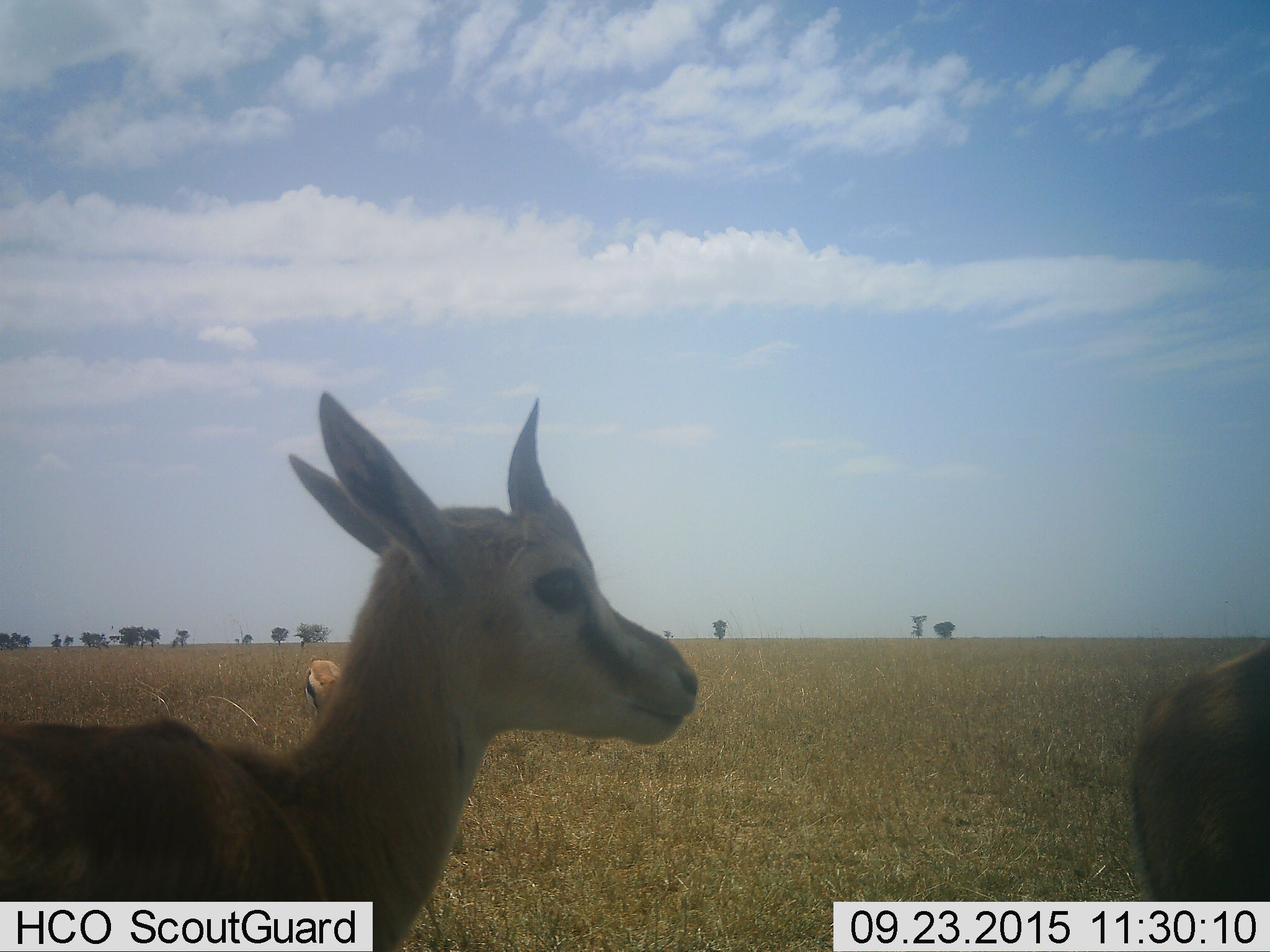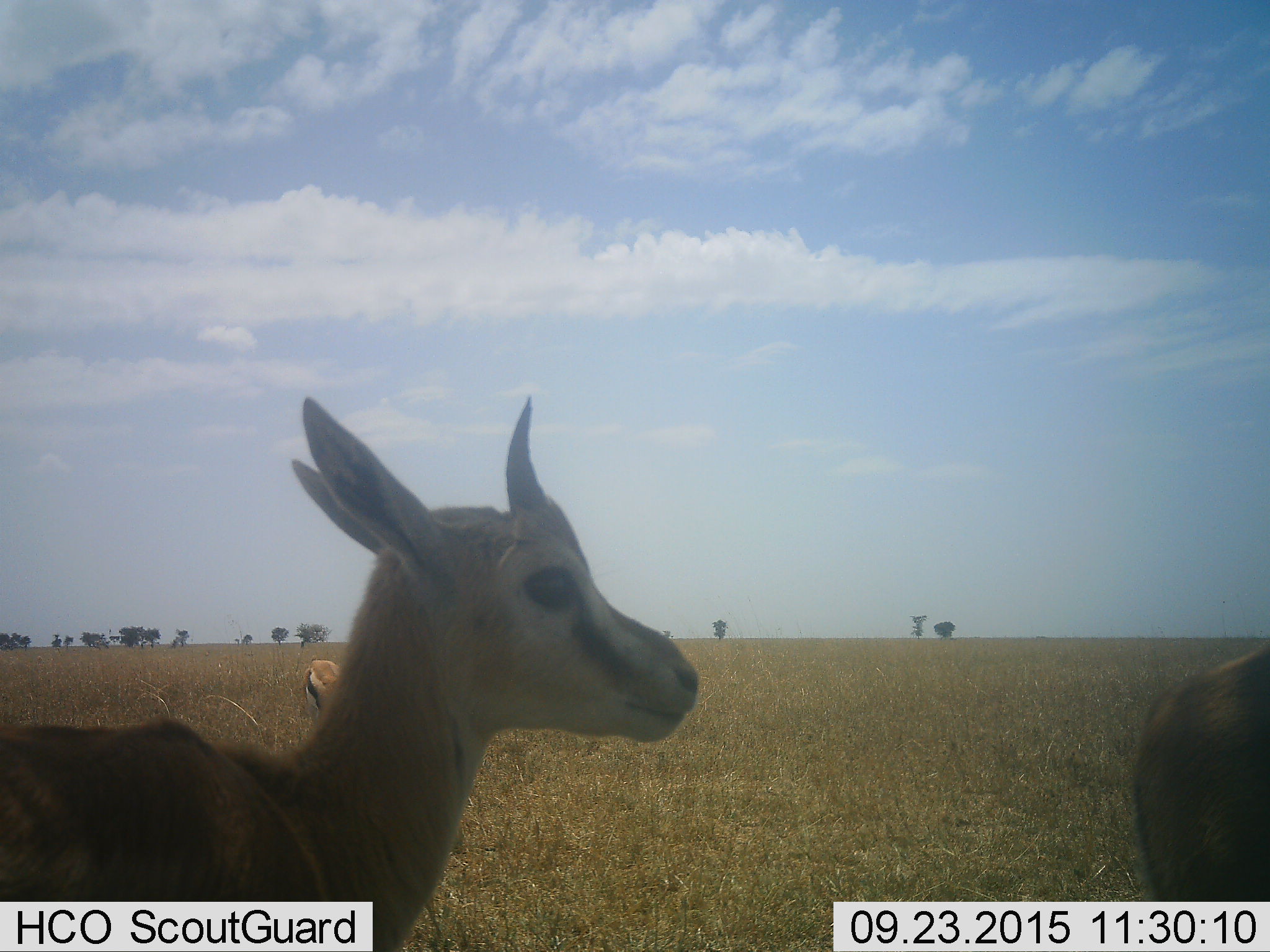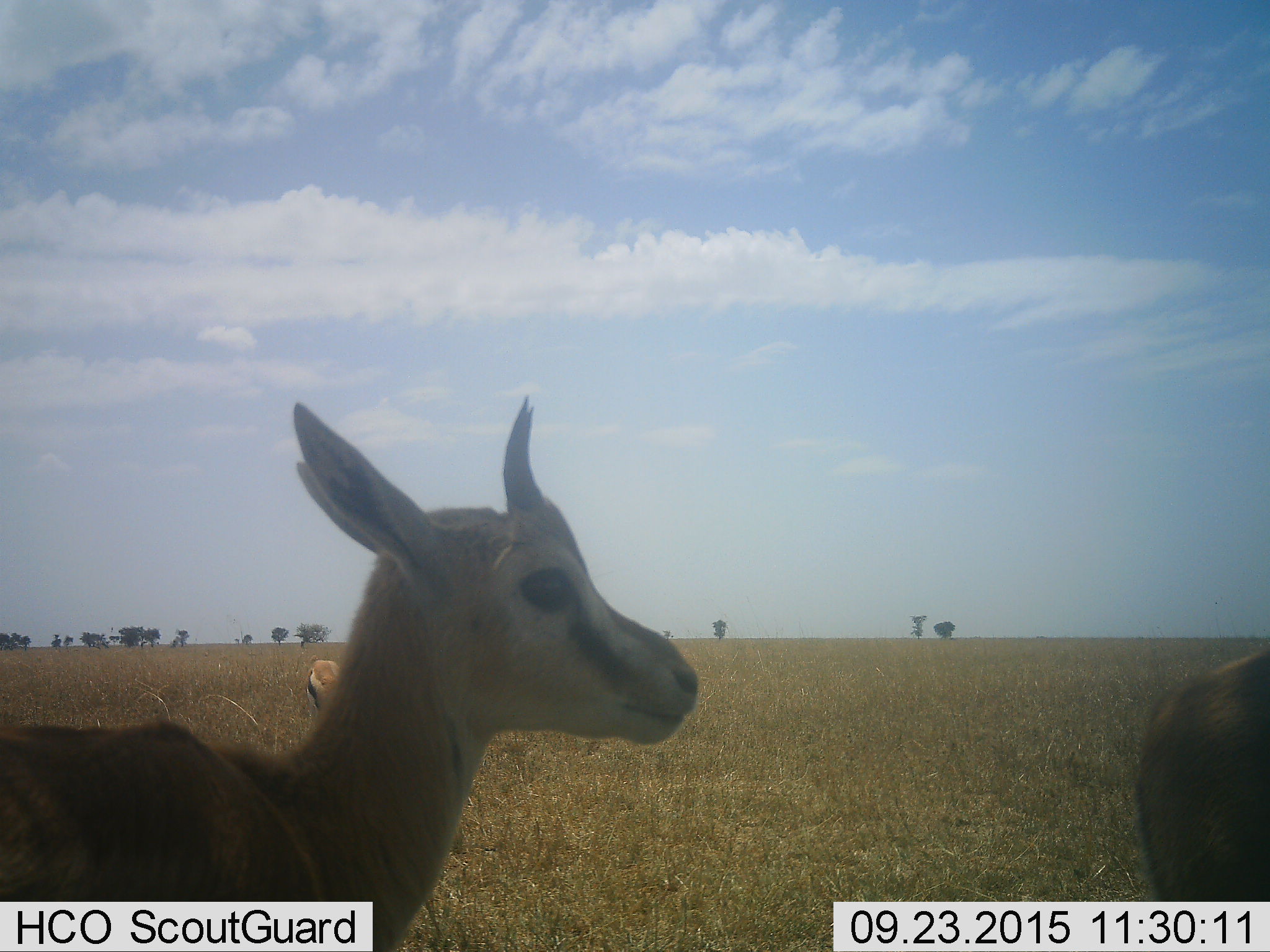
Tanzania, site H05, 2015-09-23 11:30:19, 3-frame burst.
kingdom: Animalia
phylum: Chordata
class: Mammalia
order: Artiodactyla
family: Bovidae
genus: Eudorcas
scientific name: Eudorcas thomsonii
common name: thomson's gazelle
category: gazellethomsons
Gazellethomsons (thomson's gazelle) (Eudorcas thomsonii), count 3. Behavior (volunteer vote fractions): standing 89%, resting 0%, moving 22%, interacting 11%. Young present (vote fraction): 33%. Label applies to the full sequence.